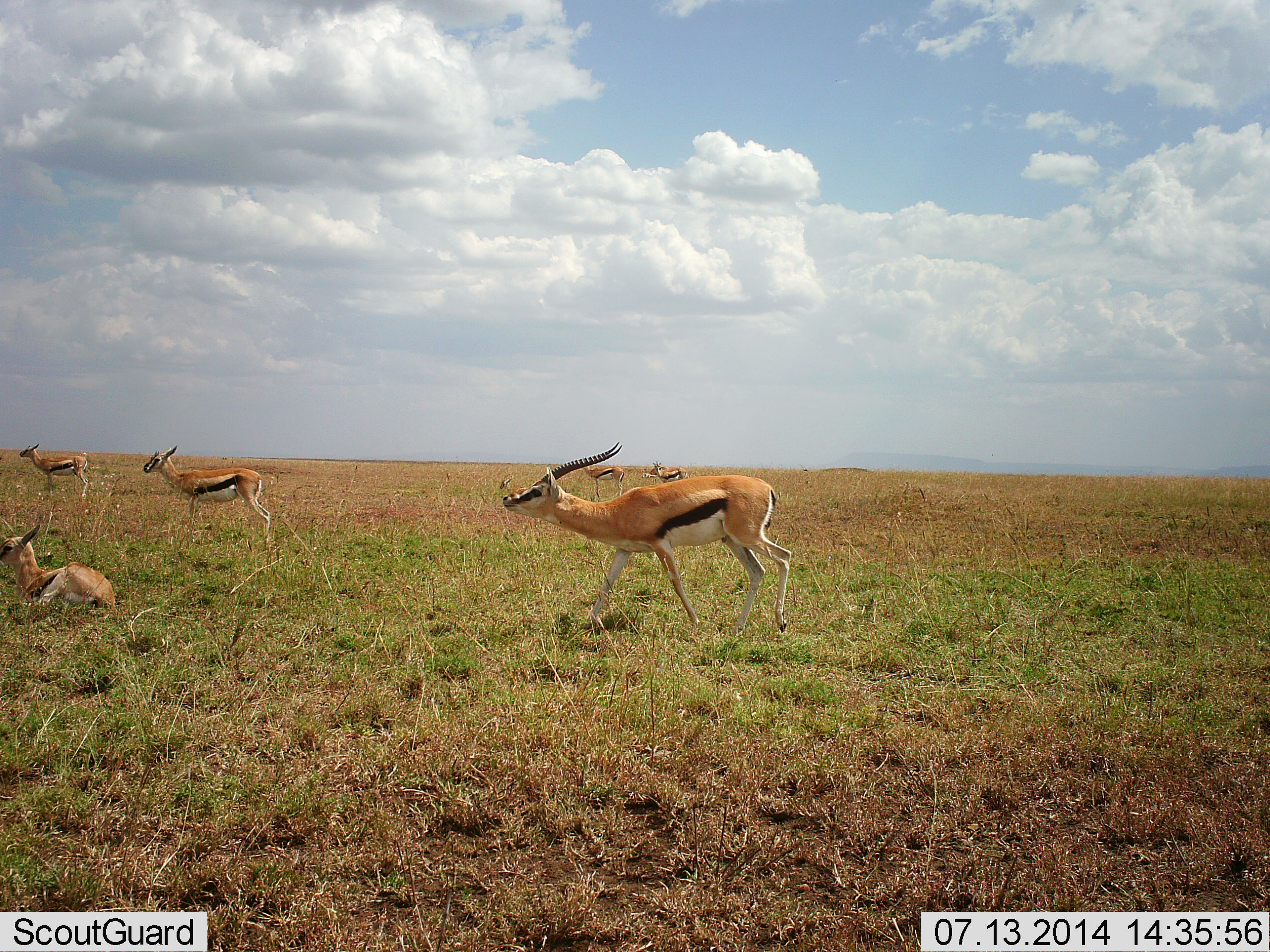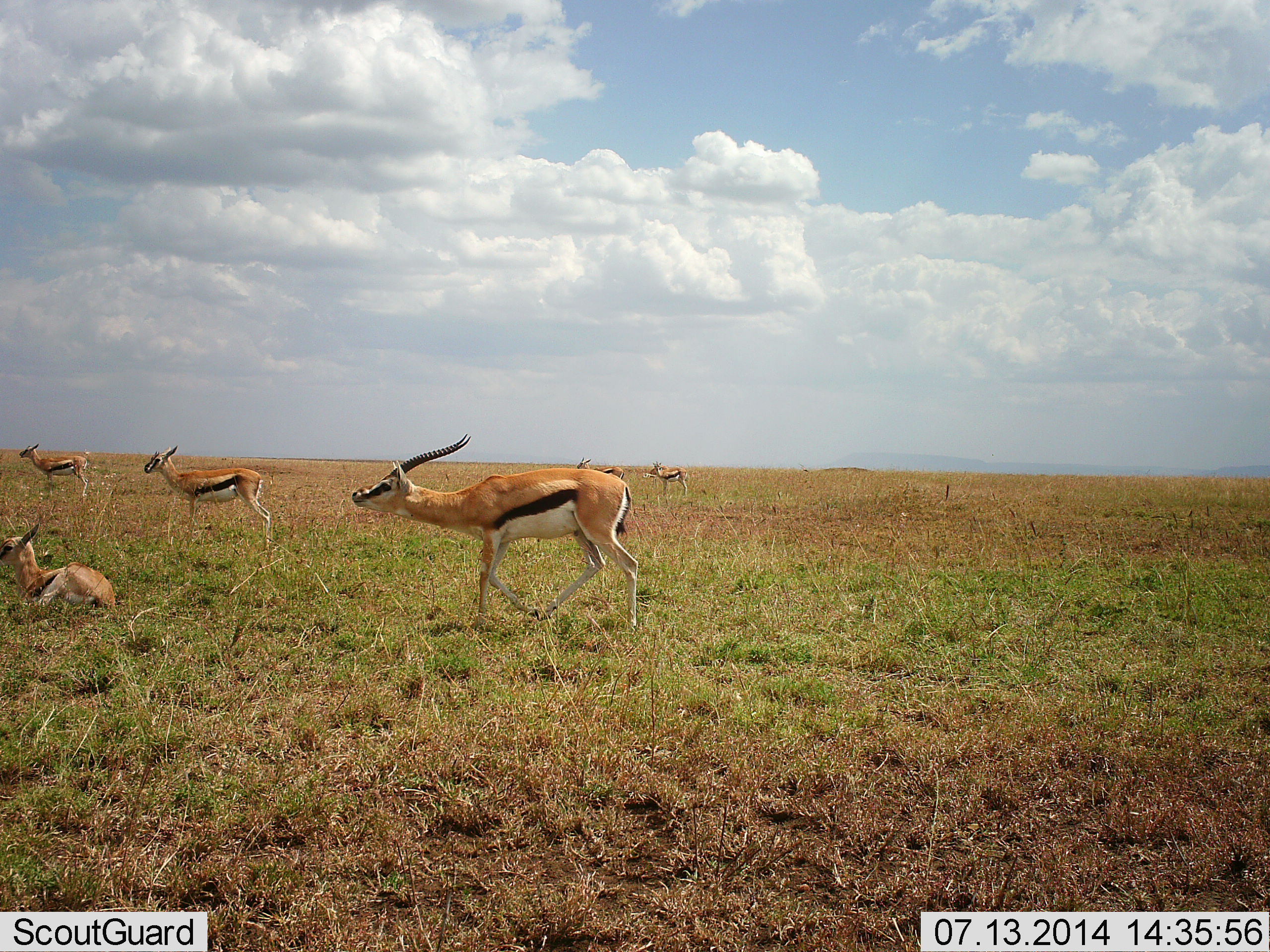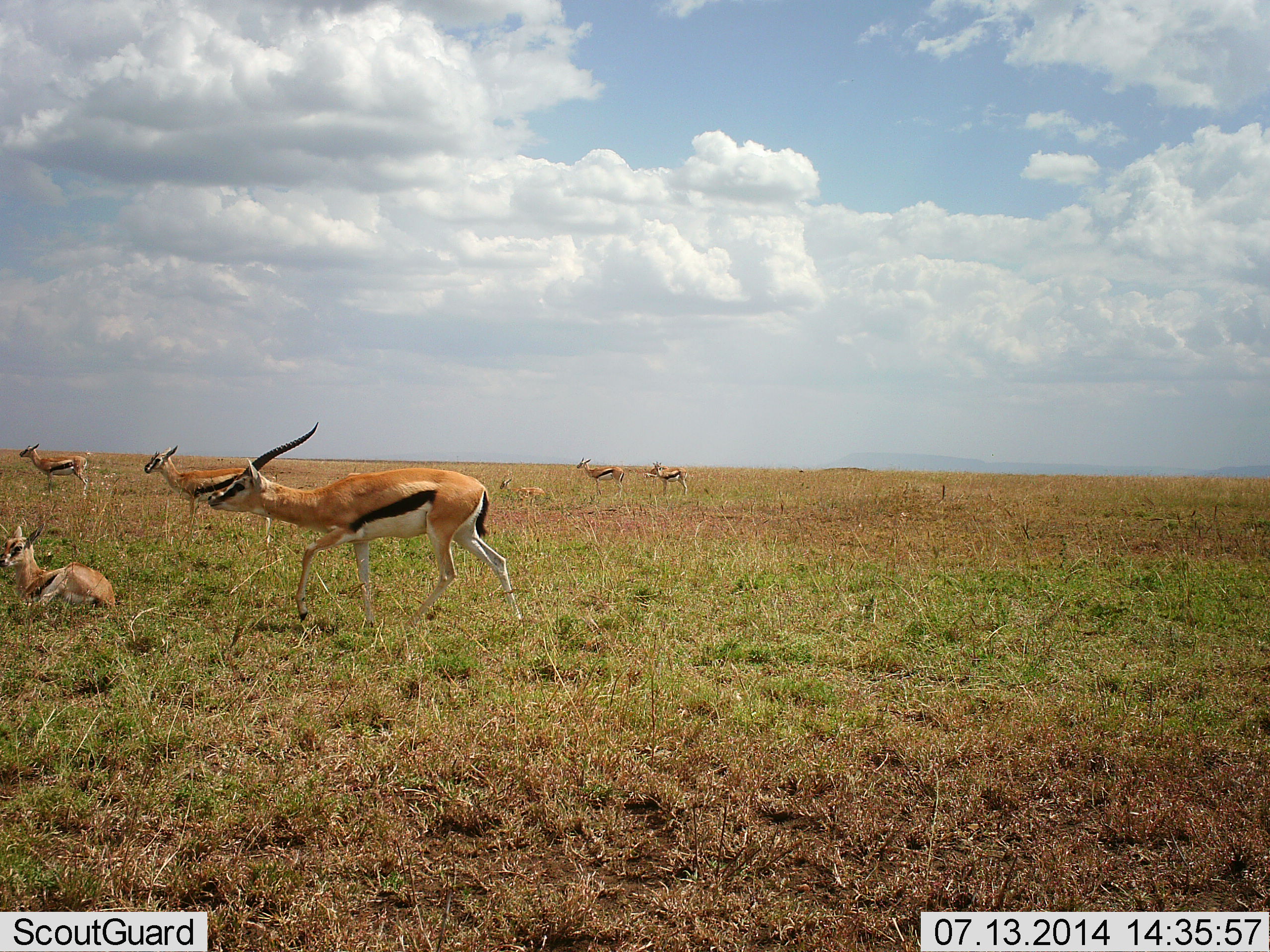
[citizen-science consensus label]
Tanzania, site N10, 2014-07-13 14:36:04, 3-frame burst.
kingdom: Animalia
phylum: Chordata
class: Mammalia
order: Artiodactyla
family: Bovidae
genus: Eudorcas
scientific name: Eudorcas thomsonii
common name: thomson's gazelle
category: gazellethomsons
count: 6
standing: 80%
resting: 100%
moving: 70%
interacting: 0%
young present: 20%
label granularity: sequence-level